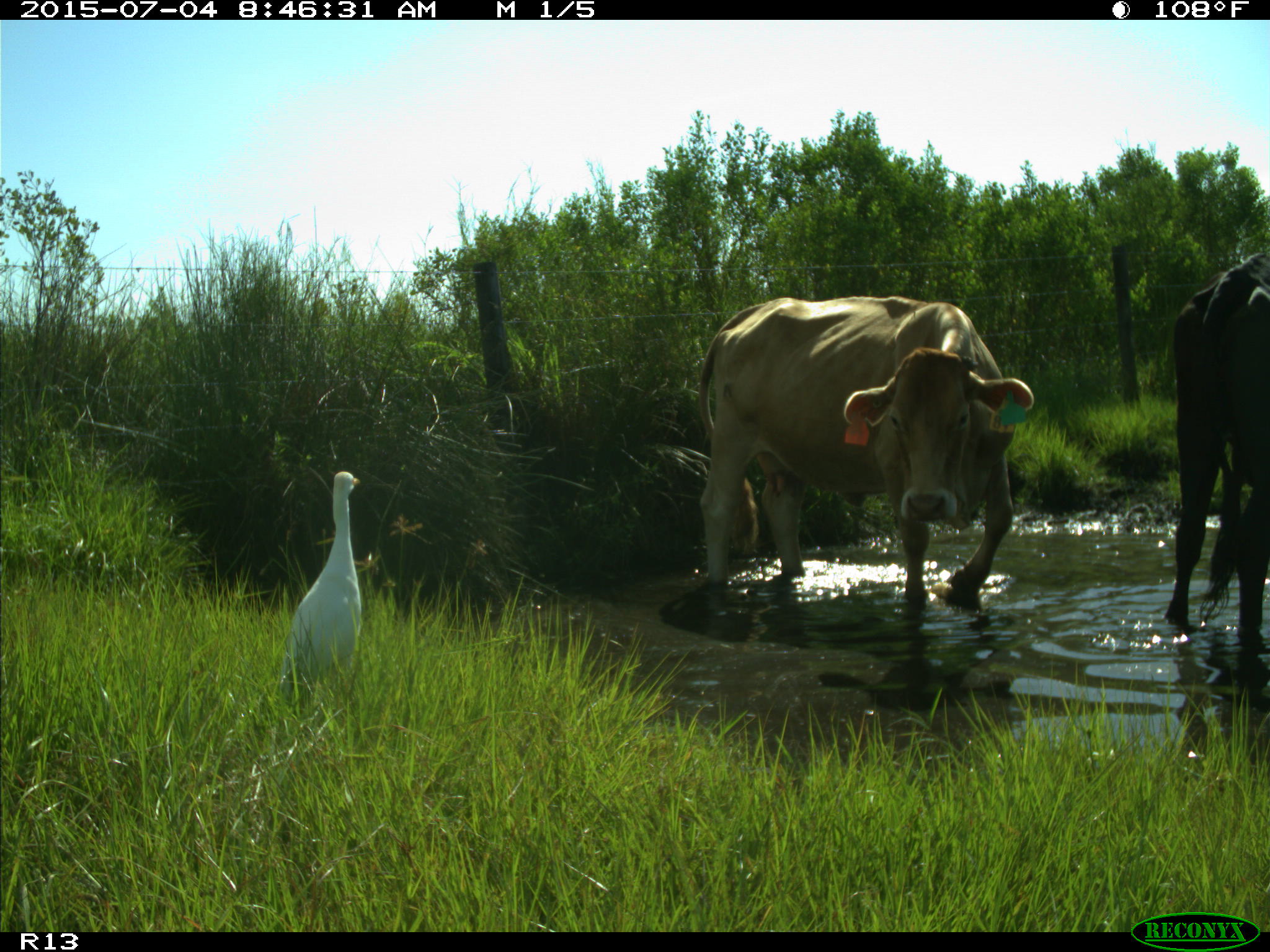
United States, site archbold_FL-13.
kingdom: Animalia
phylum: Chordata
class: Mammalia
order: Artiodactyla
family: Bovidae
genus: Bos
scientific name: Bos taurus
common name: domestic cow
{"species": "Bos taurus (domestic cow)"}